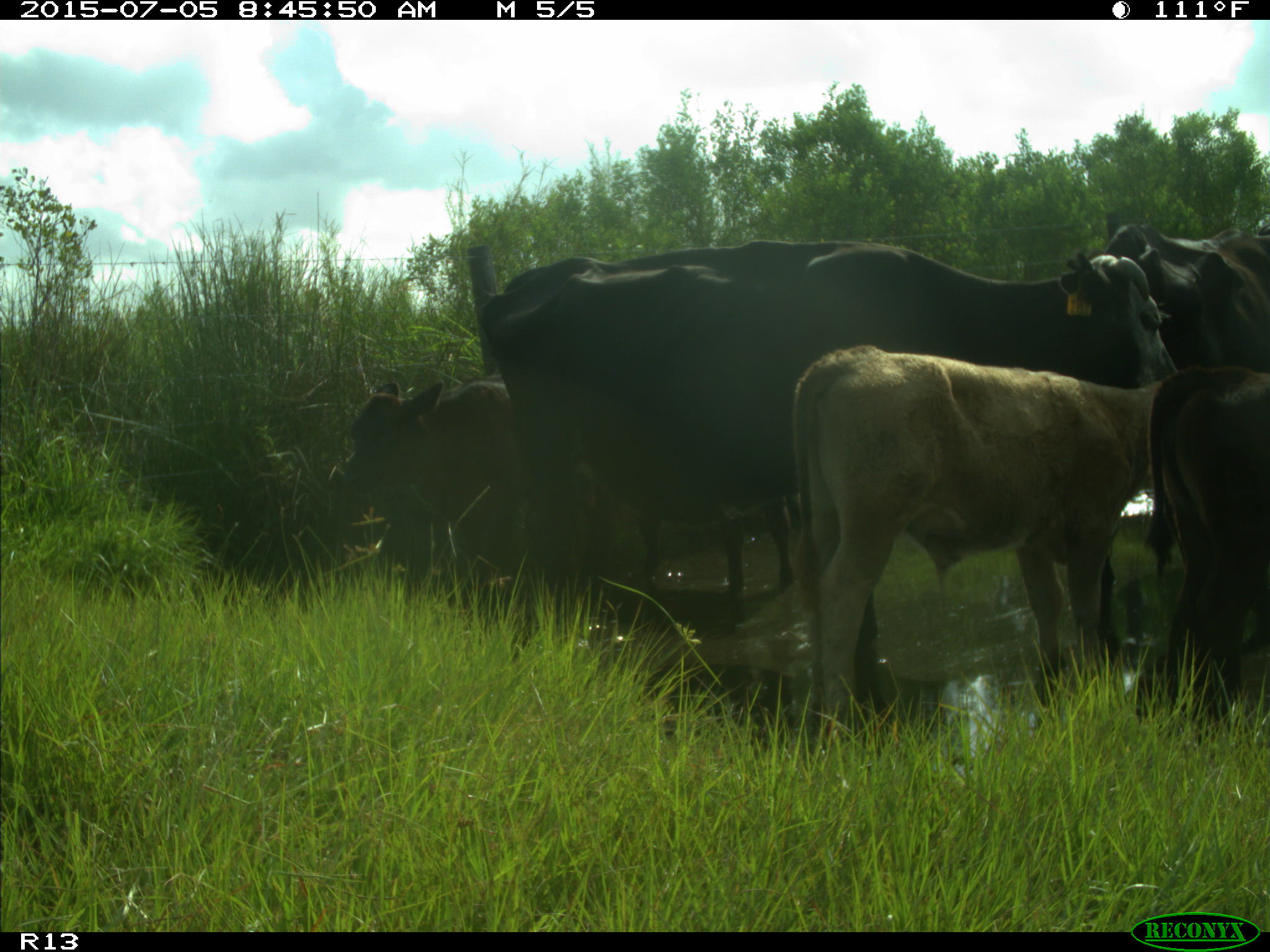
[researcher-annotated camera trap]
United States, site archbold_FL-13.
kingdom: Animalia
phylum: Chordata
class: Mammalia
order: Artiodactyla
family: Bovidae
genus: Bos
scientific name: Bos taurus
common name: domestic cow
Bos taurus (domestic cow).